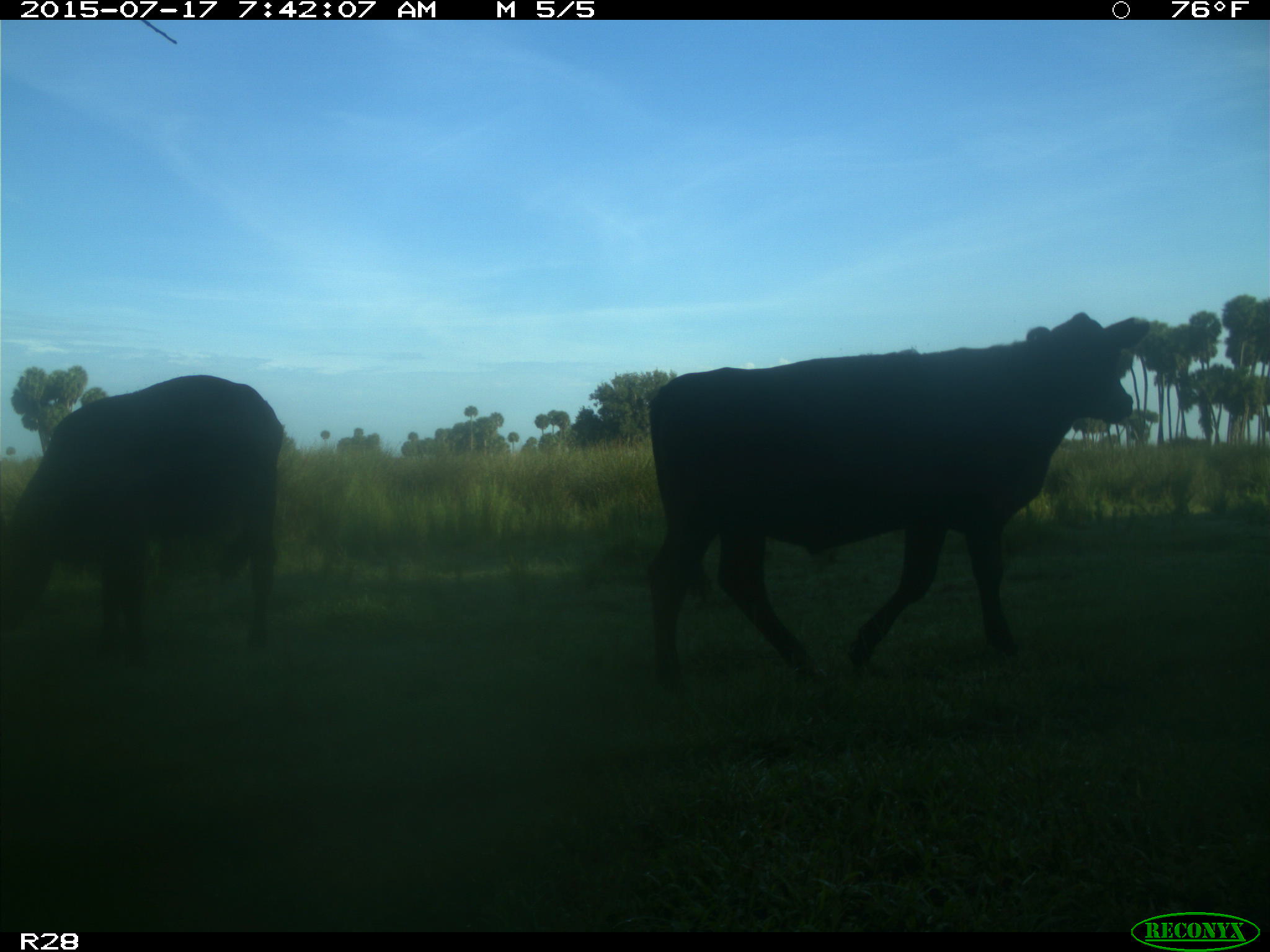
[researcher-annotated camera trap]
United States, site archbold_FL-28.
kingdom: Animalia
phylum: Chordata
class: Mammalia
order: Artiodactyla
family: Bovidae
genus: Bos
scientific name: Bos taurus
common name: domestic cow